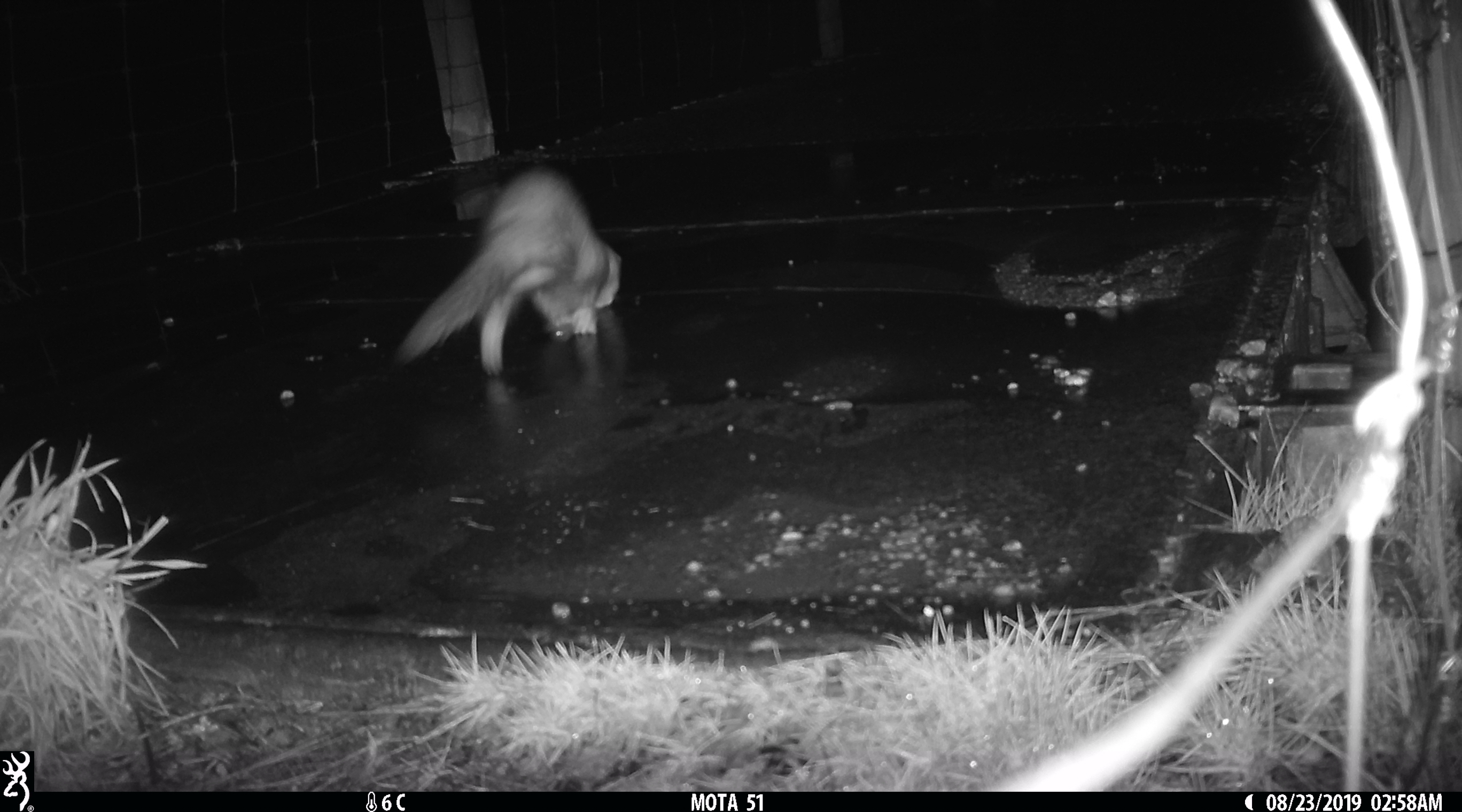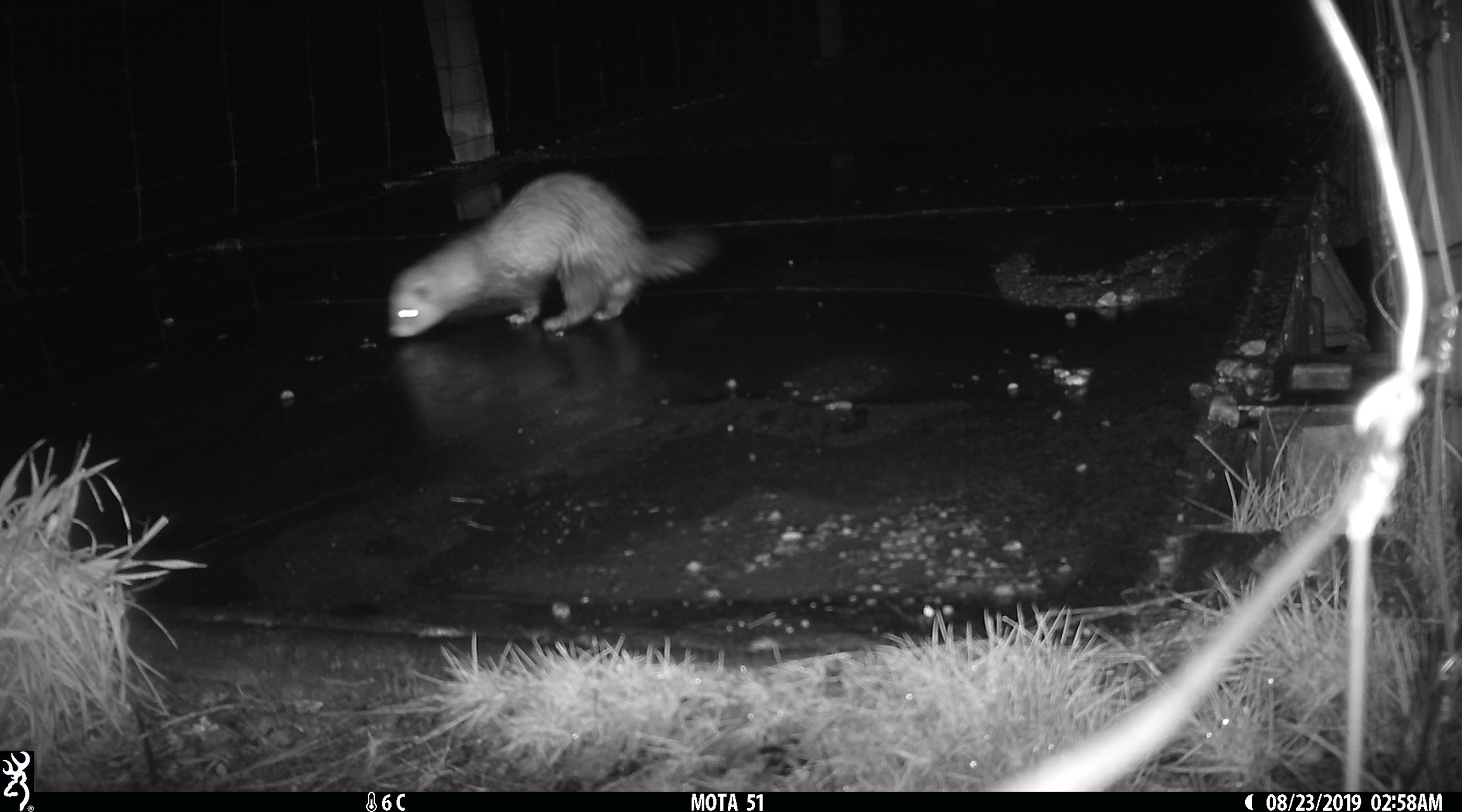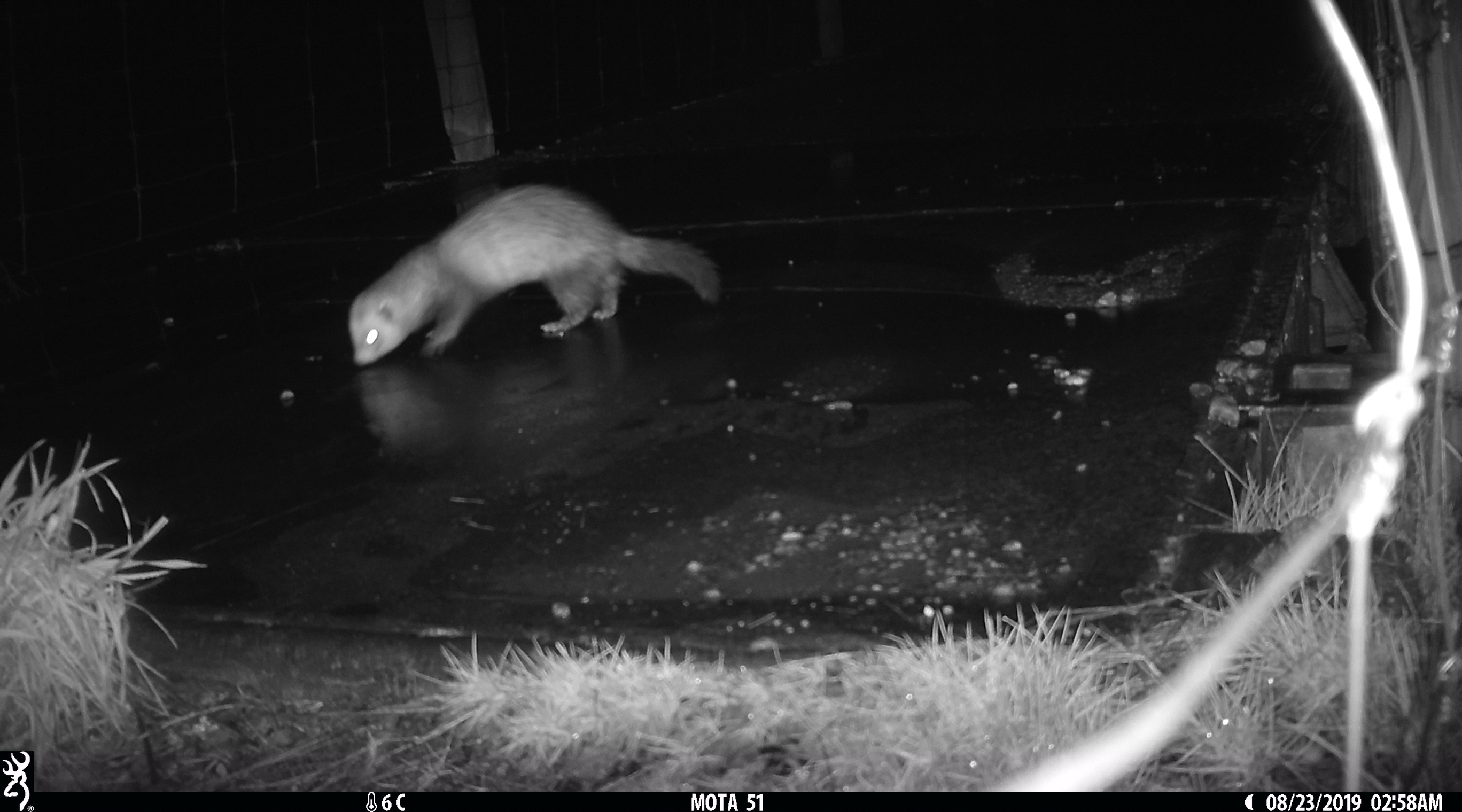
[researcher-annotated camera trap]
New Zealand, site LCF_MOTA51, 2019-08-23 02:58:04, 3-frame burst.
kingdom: Animalia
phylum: Chordata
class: Mammalia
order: Carnivora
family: Mustelidae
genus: Mustela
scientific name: Mustela furo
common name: ferret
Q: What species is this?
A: Ferret (Mustela furo).